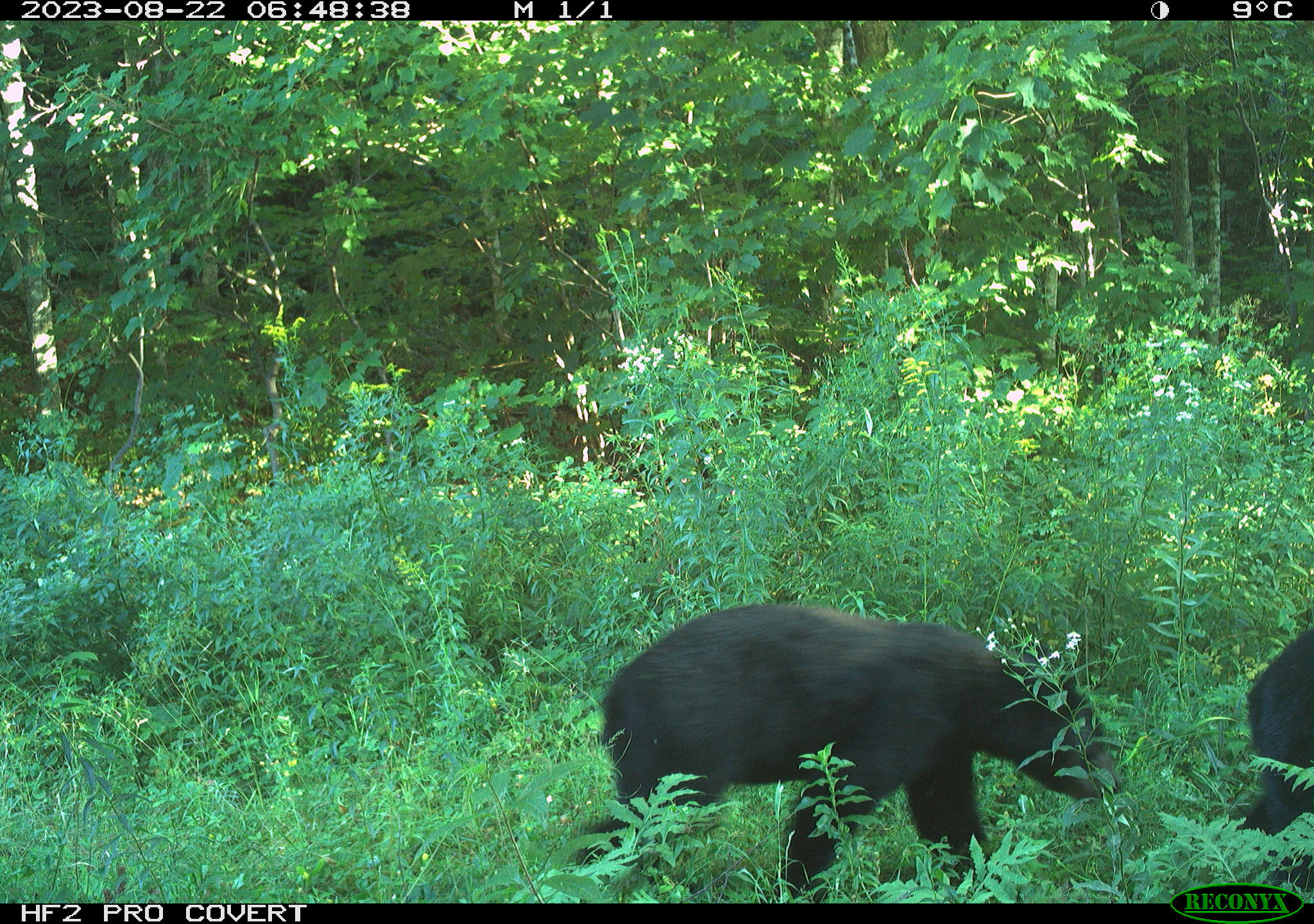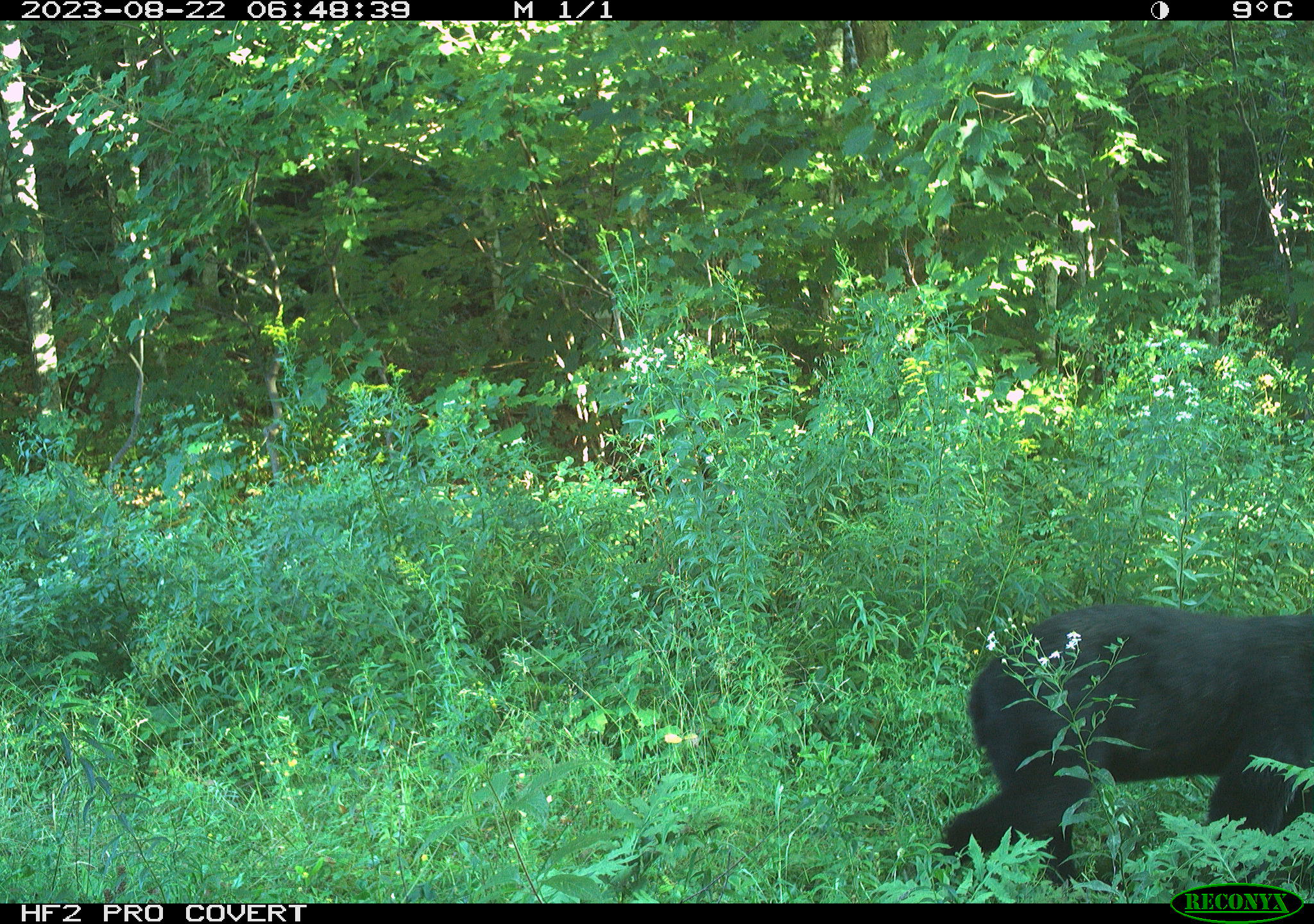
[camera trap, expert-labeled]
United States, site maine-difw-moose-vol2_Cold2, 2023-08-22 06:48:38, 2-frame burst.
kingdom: Animalia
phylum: Chordata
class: Mammalia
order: Carnivora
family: Ursidae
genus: Ursus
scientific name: Ursus americanus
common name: black bear